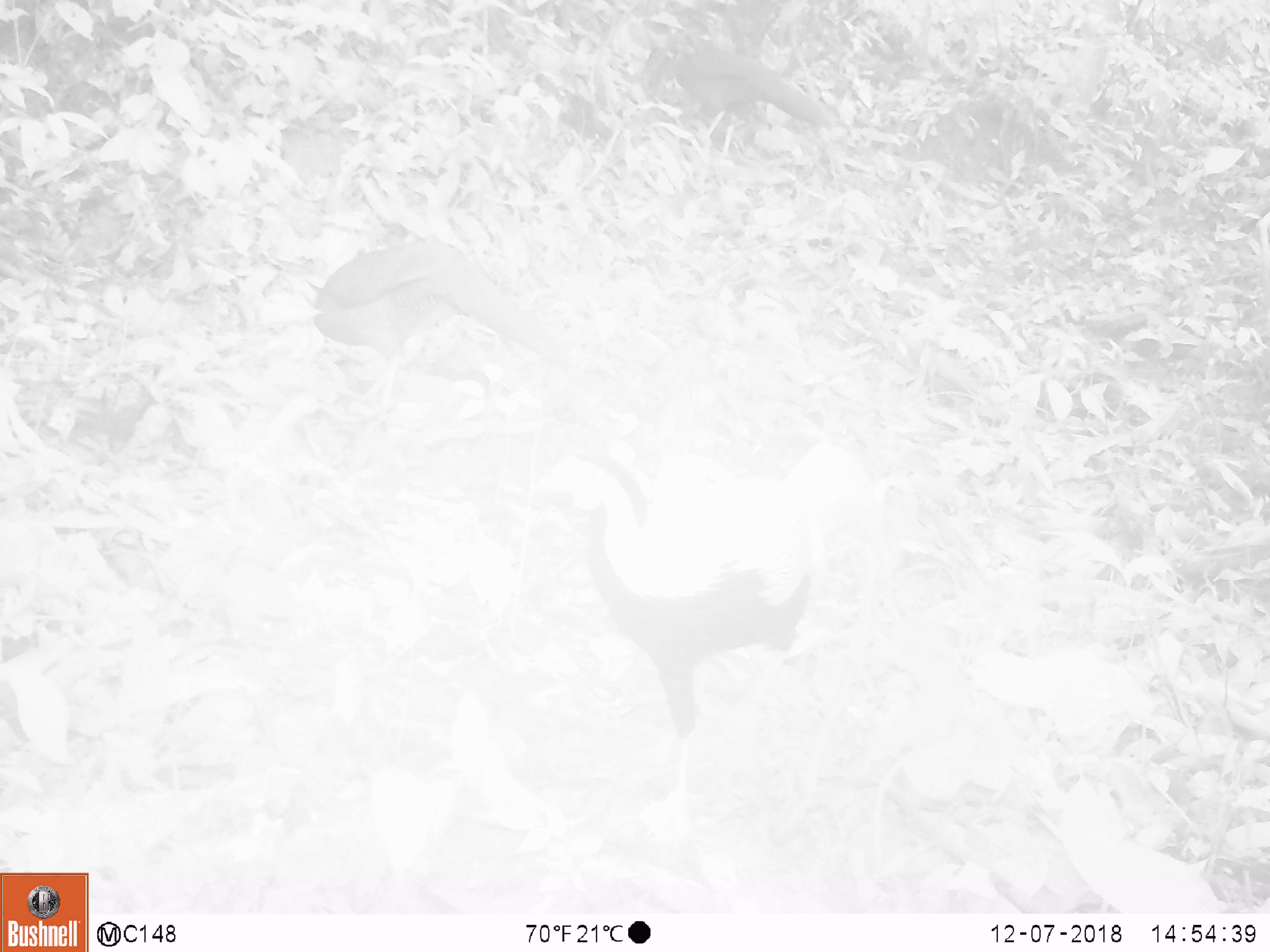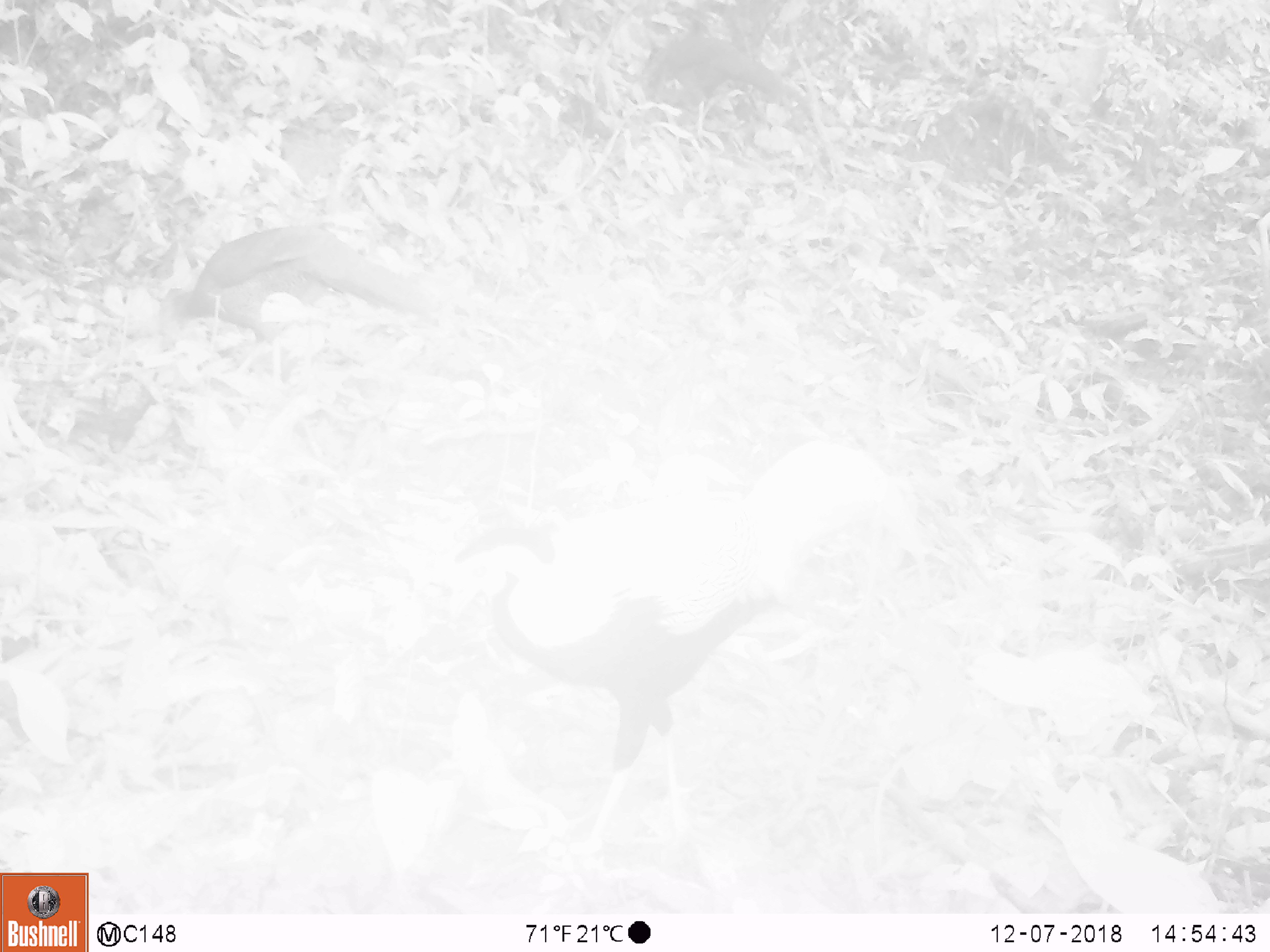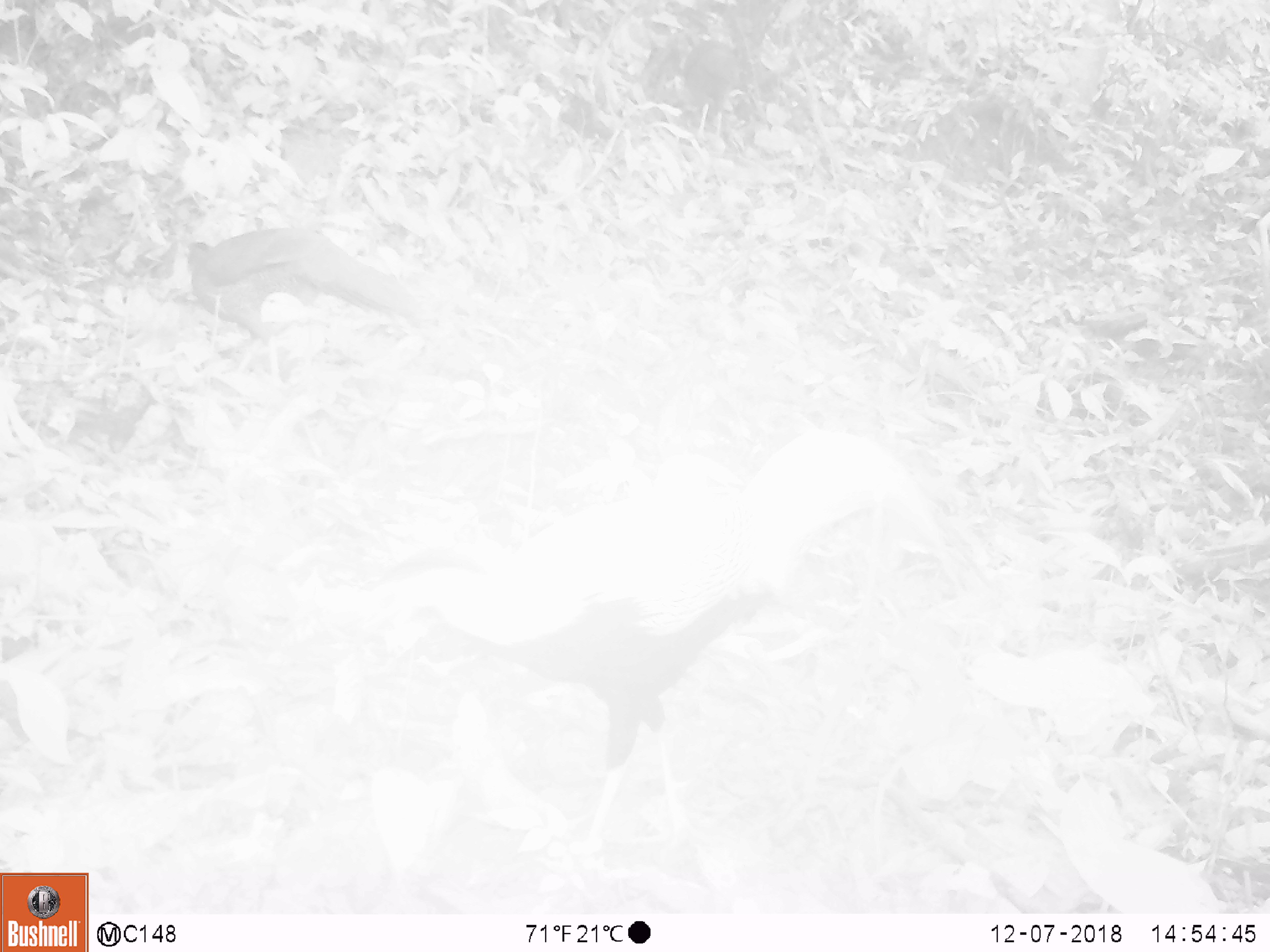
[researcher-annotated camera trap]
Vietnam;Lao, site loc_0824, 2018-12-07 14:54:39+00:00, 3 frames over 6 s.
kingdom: Animalia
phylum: Chordata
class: Aves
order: Galliformes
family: Phasianidae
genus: Lophura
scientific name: Lophura nycthemera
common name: silver pheasant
Silver pheasant (Lophura nycthemera). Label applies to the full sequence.